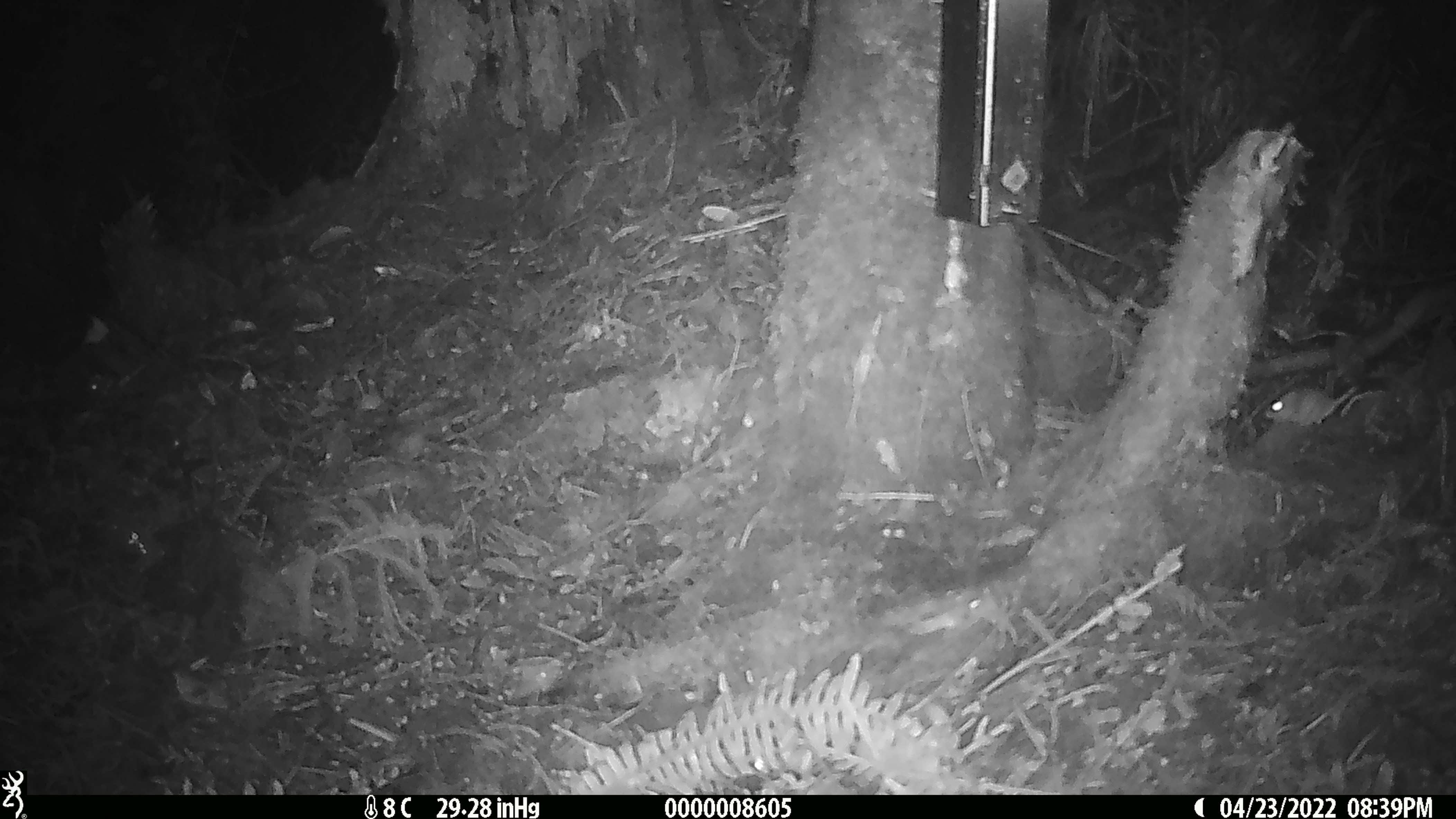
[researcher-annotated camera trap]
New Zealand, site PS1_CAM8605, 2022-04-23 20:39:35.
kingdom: Animalia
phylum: Chordata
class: Mammalia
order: Rodentia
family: Muridae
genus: Mus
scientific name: Mus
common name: mouse